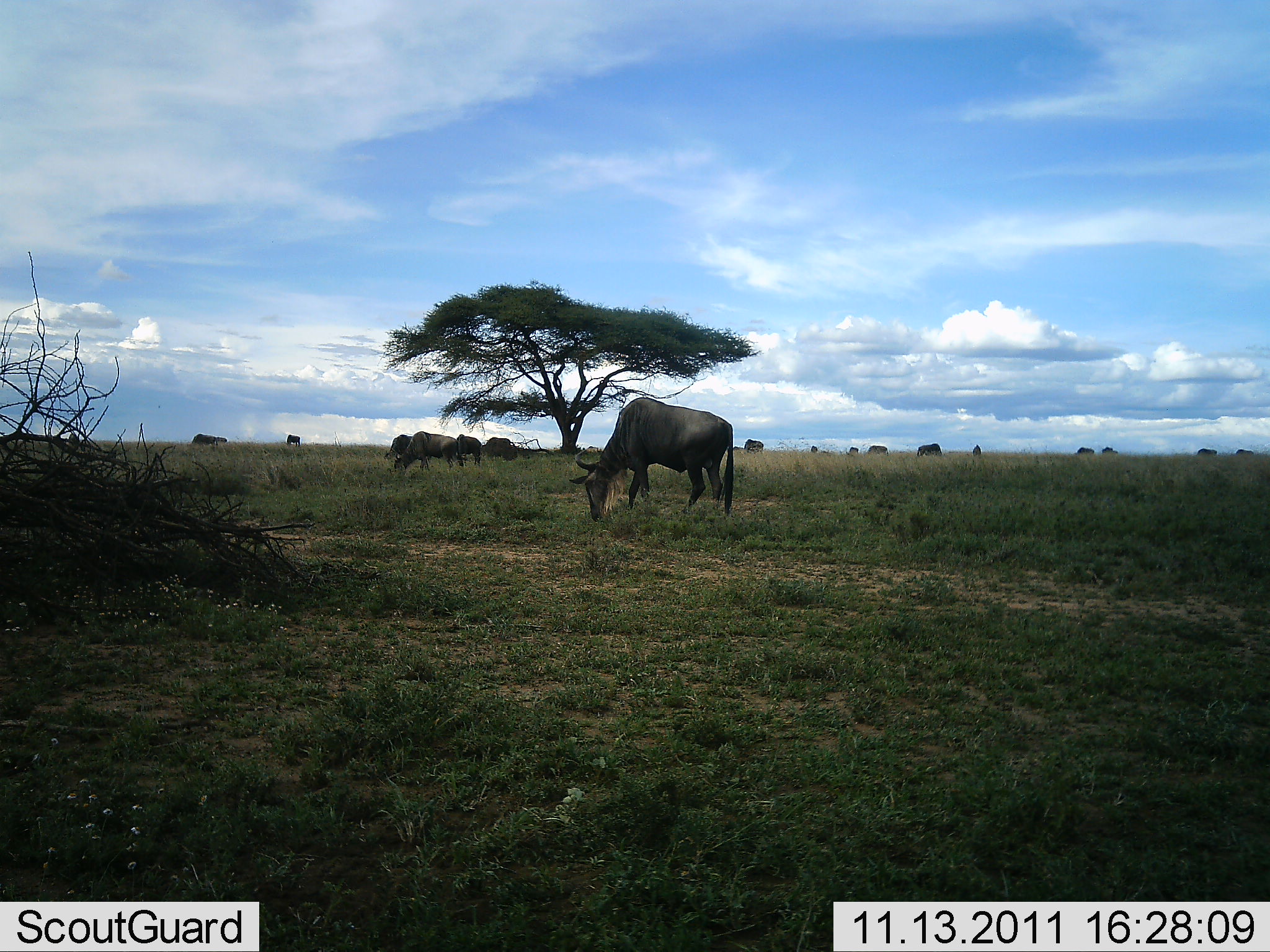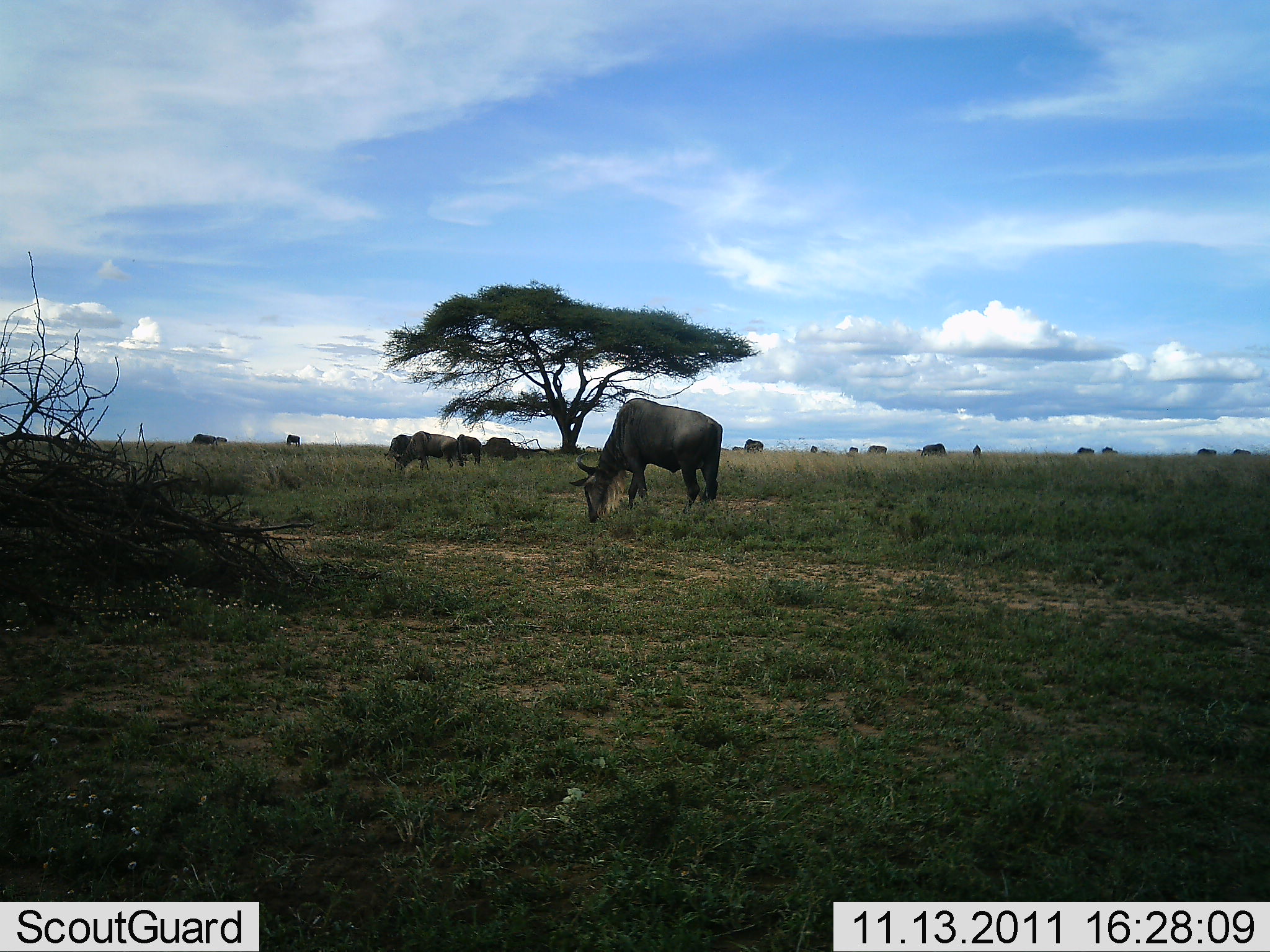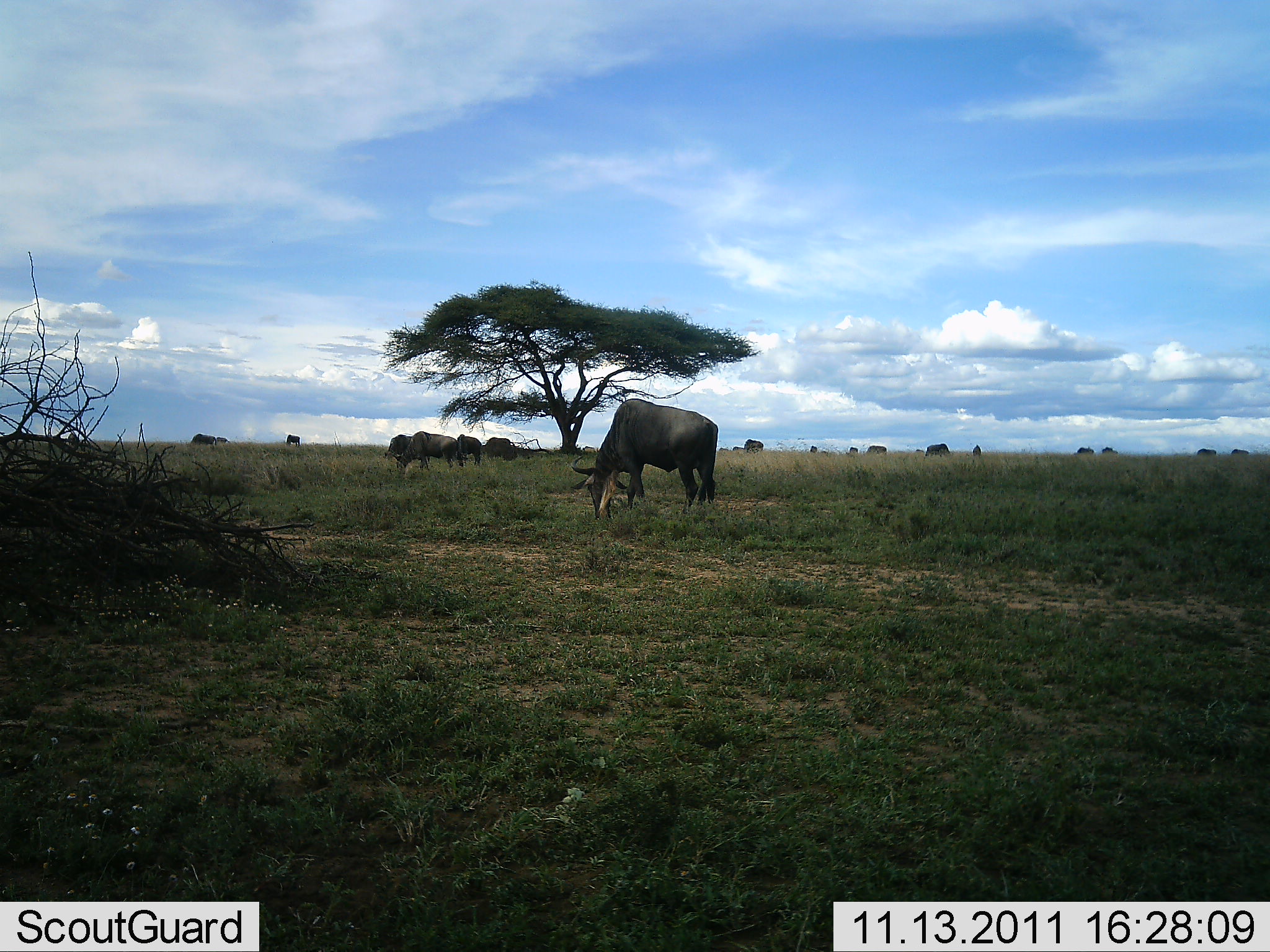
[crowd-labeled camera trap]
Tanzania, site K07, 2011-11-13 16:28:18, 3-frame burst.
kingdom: Animalia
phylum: Chordata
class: Mammalia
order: Artiodactyla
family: Bovidae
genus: Connochaetes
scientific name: Connochaetes taurinus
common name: blue wildebeest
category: wildebeest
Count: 11-50.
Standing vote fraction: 20%.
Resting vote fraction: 0%.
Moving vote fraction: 0%.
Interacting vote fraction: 0%.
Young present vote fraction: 0%.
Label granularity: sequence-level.